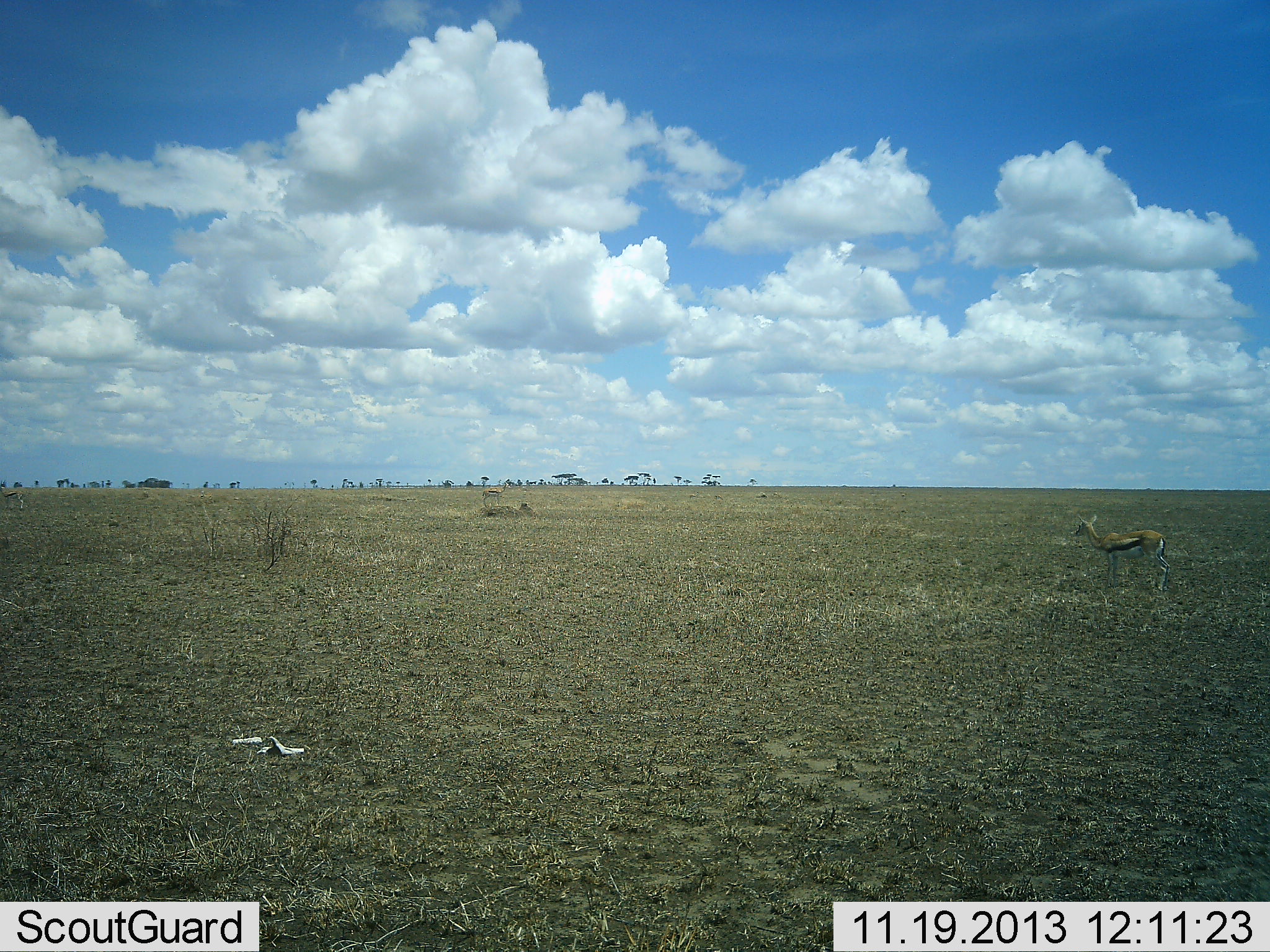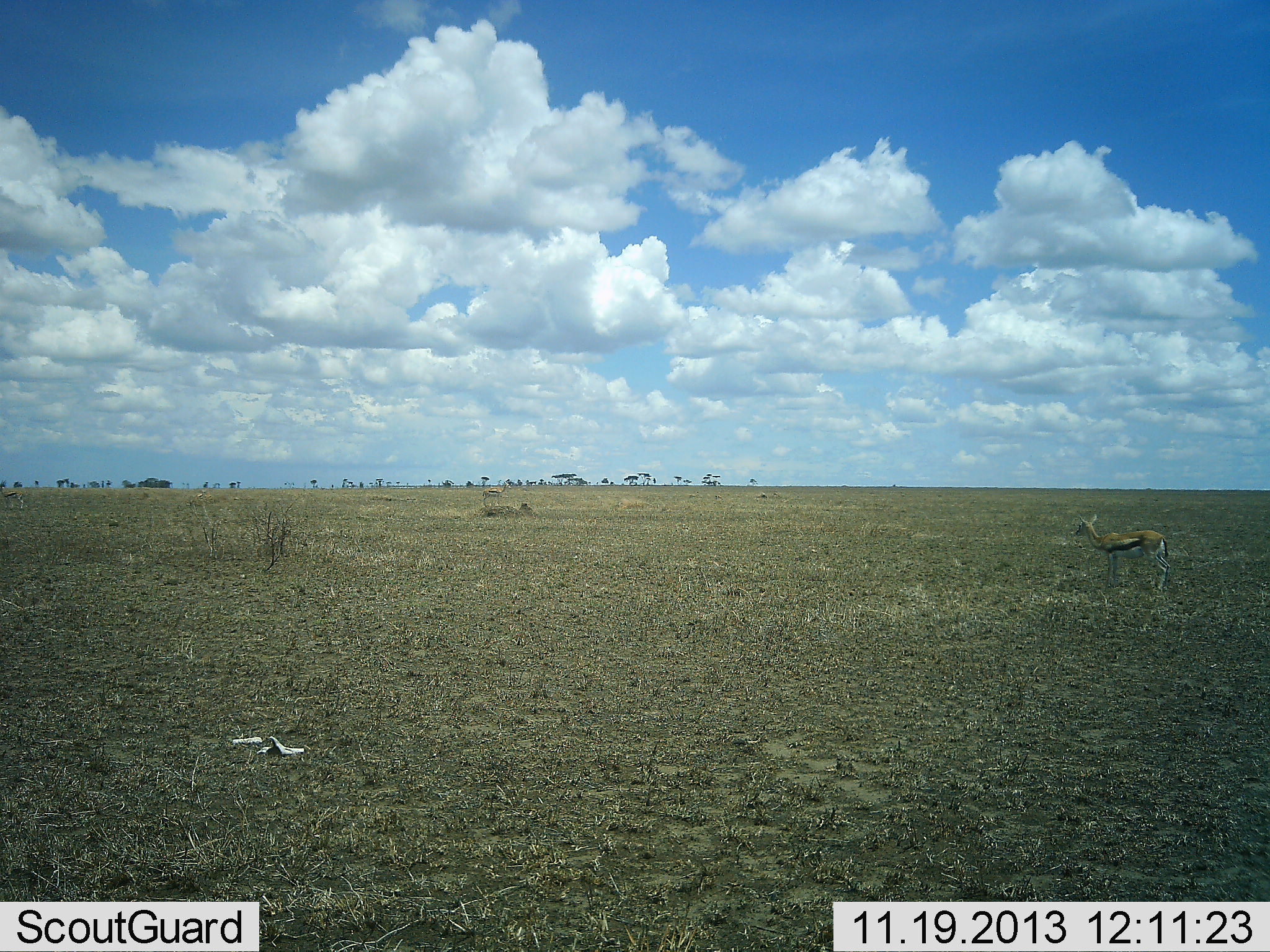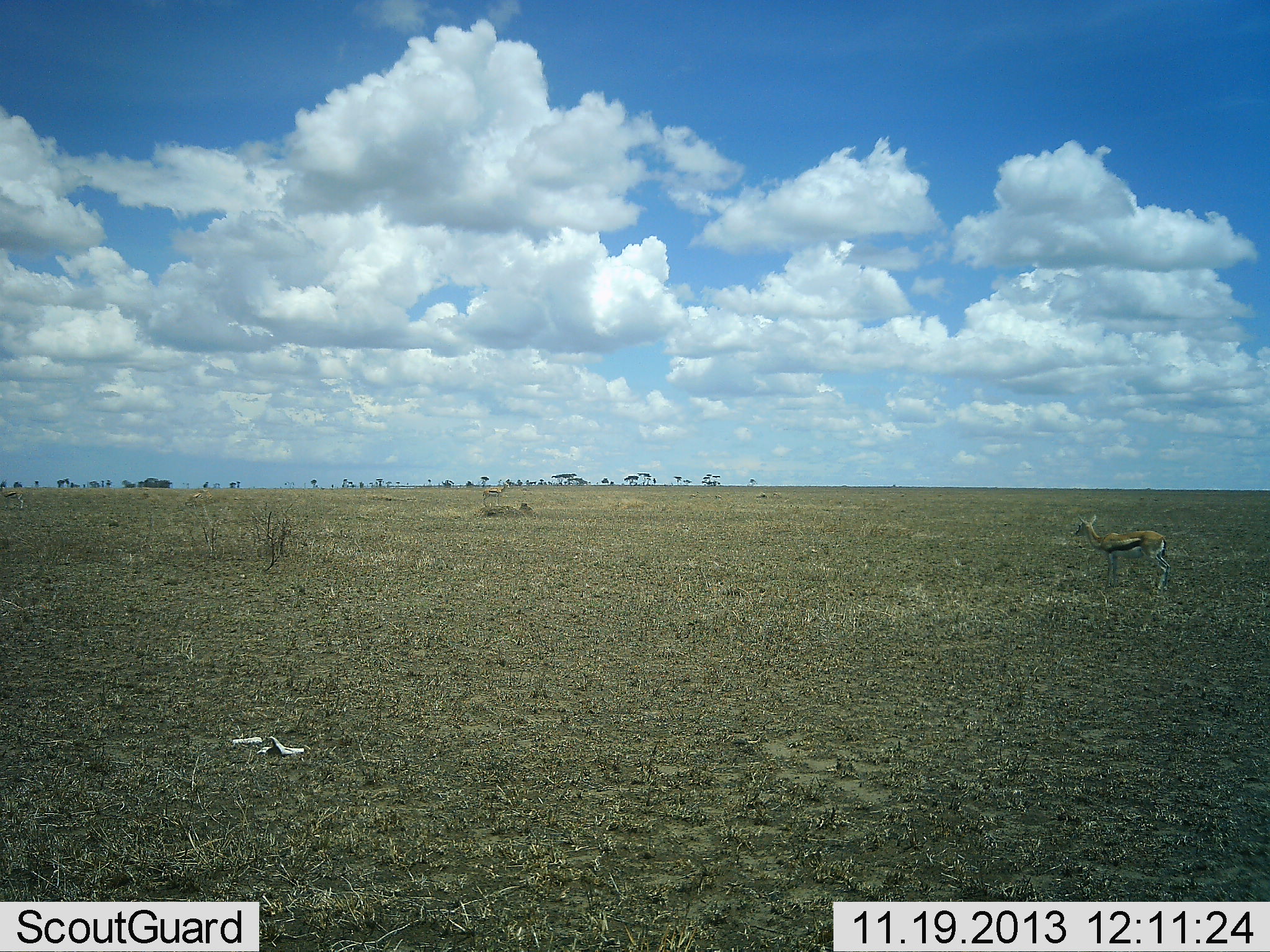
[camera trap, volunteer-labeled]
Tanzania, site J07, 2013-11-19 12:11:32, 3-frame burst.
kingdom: Animalia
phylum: Chordata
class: Mammalia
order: Artiodactyla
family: Bovidae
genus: Eudorcas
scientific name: Eudorcas thomsonii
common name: thomson's gazelle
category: gazellethomsons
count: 1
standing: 100%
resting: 0%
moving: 0%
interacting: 0%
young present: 0%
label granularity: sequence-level